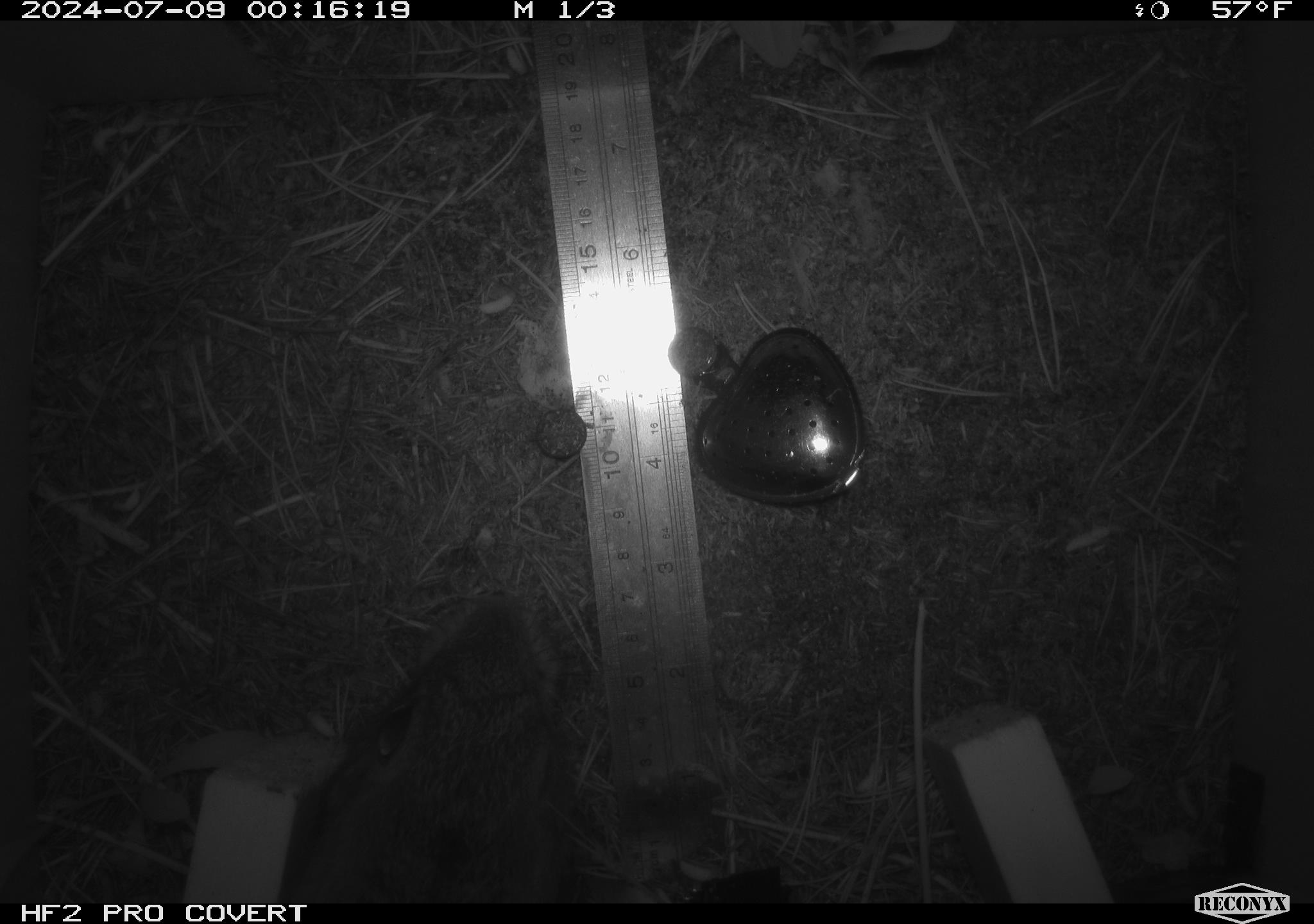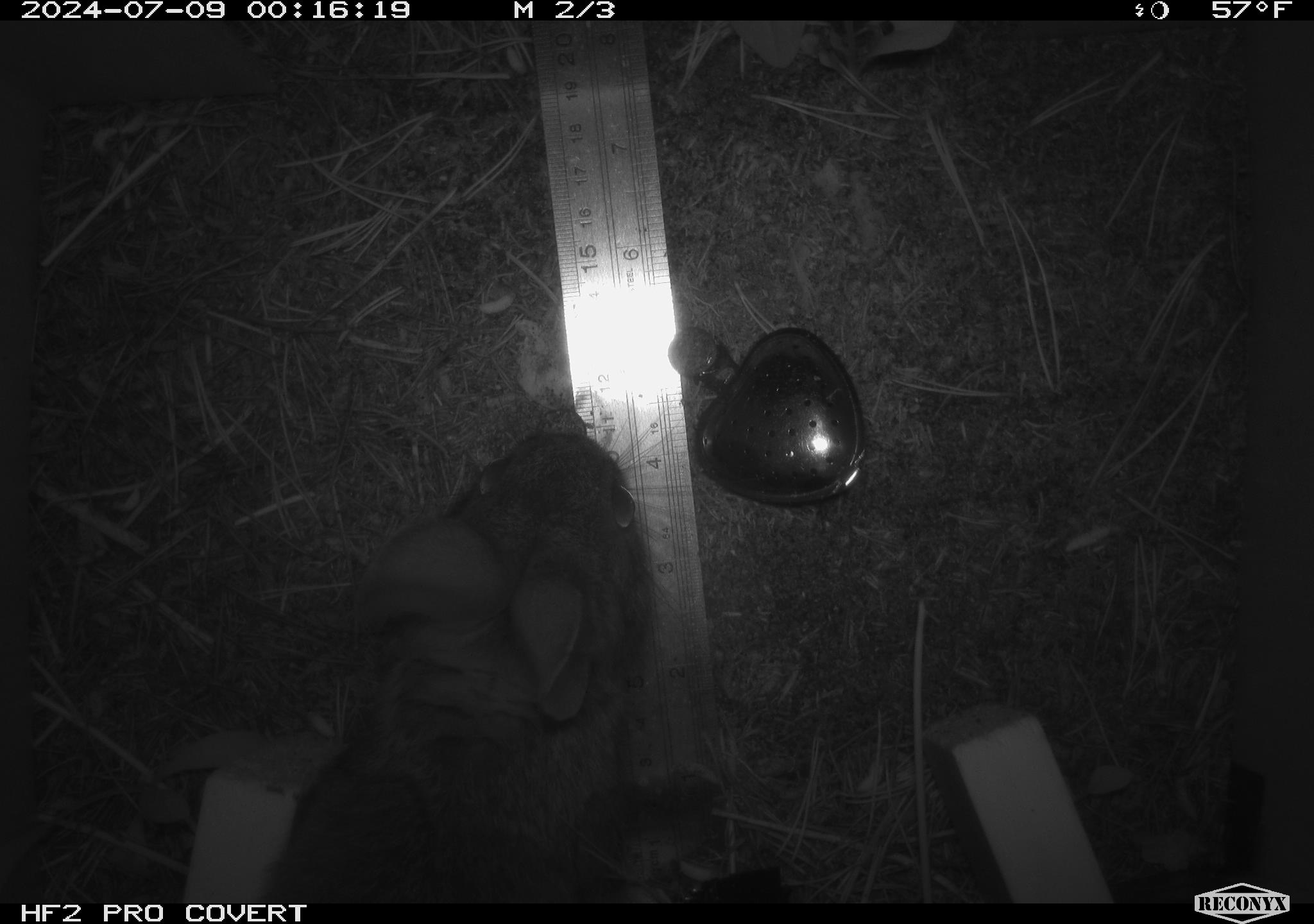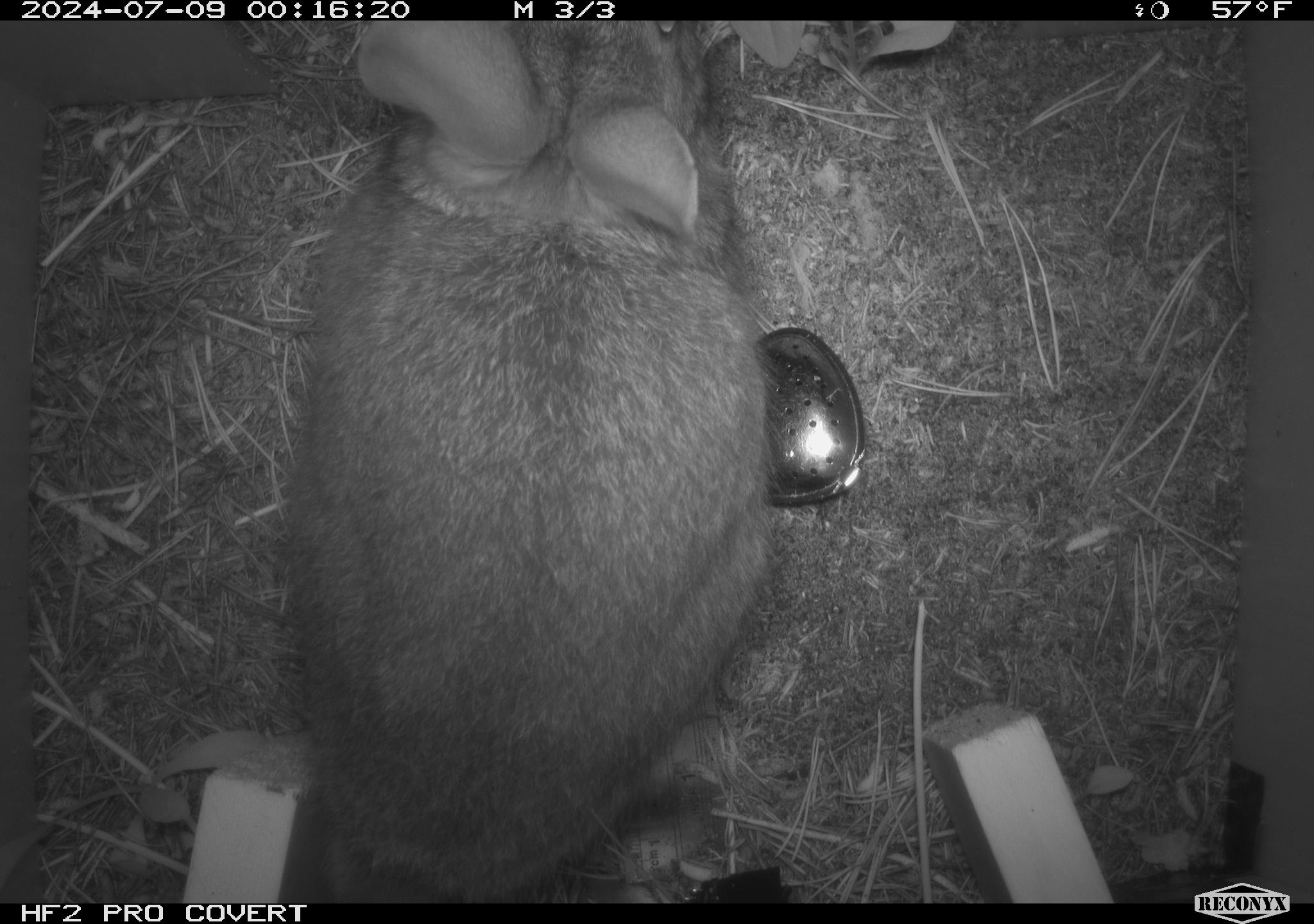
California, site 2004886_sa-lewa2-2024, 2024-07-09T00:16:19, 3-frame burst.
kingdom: Animalia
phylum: Chordata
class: Mammalia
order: Lagomorpha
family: Leporidae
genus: Sylvilagus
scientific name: Sylvilagus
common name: cottontail rabbits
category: sylvilagus species